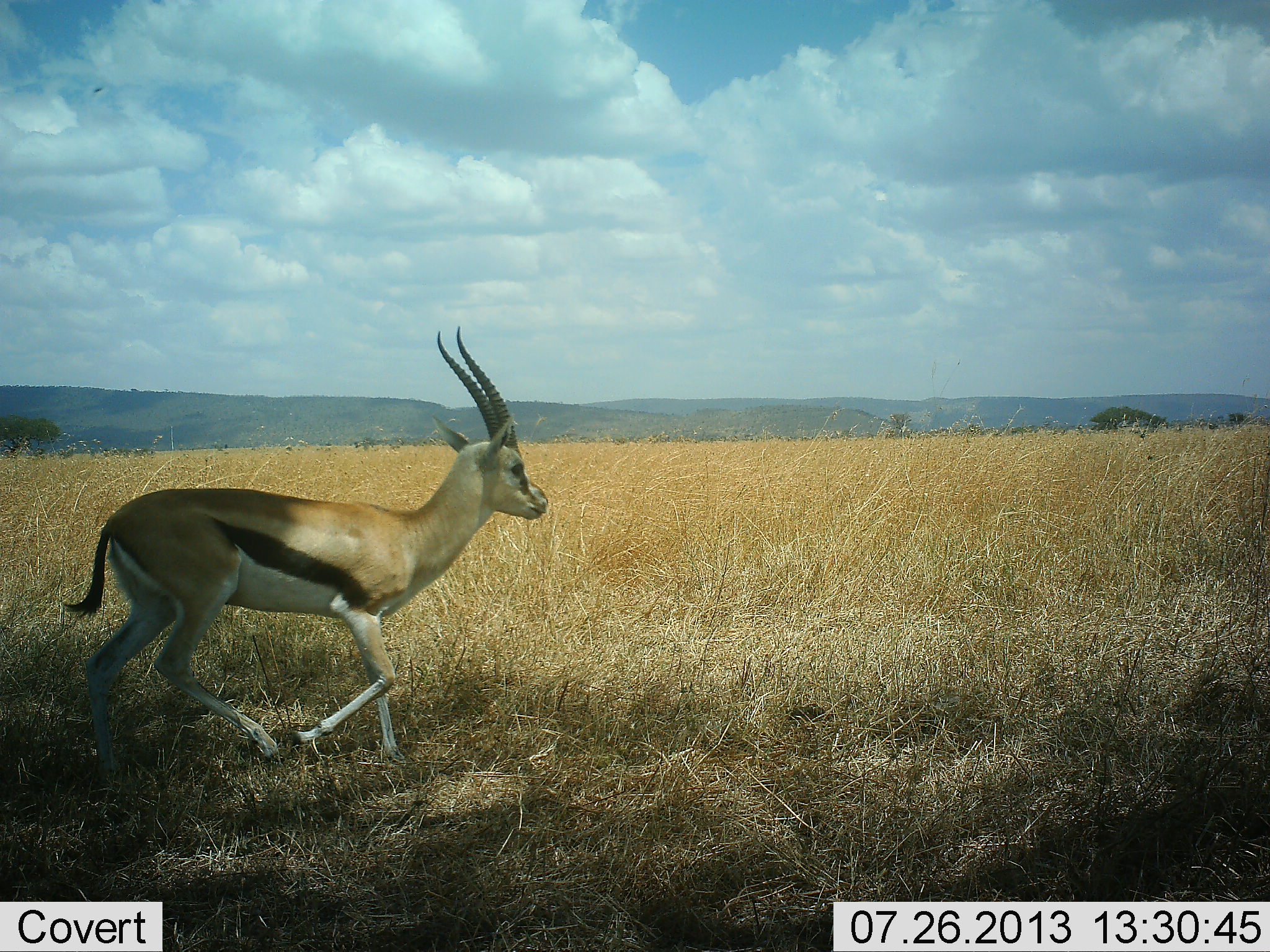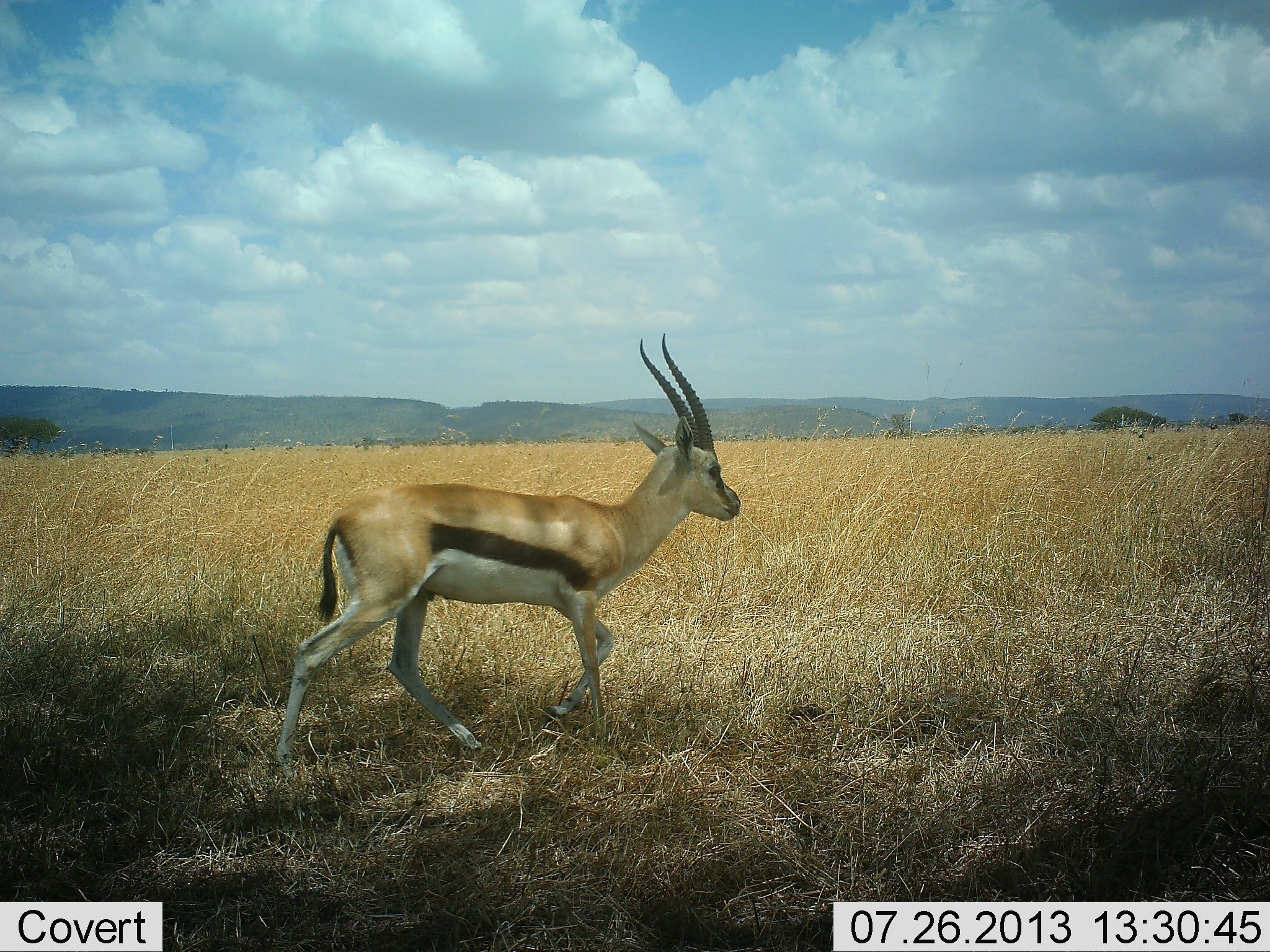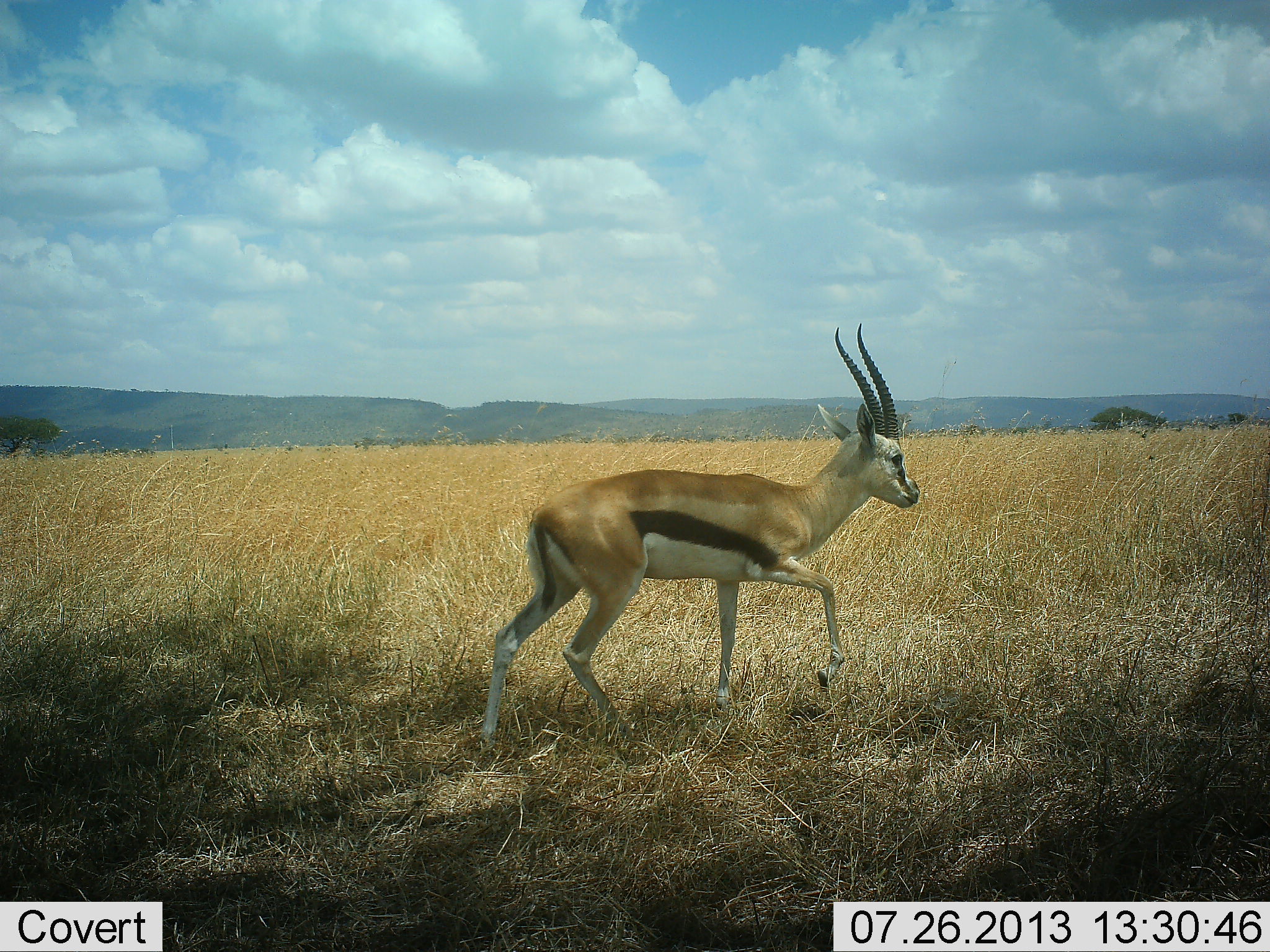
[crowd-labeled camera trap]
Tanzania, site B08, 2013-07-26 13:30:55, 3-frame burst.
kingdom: Animalia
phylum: Chordata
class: Mammalia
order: Artiodactyla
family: Bovidae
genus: Eudorcas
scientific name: Eudorcas thomsonii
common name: thomson's gazelle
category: gazellethomsons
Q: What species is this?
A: Gazellethomsons (thomson's gazelle) (Eudorcas thomsonii).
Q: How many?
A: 1.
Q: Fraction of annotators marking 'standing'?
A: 6%.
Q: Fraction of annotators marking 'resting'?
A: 0%.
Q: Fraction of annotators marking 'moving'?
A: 94%.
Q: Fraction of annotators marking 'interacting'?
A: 0%.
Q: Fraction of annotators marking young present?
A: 3%.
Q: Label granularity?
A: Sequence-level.